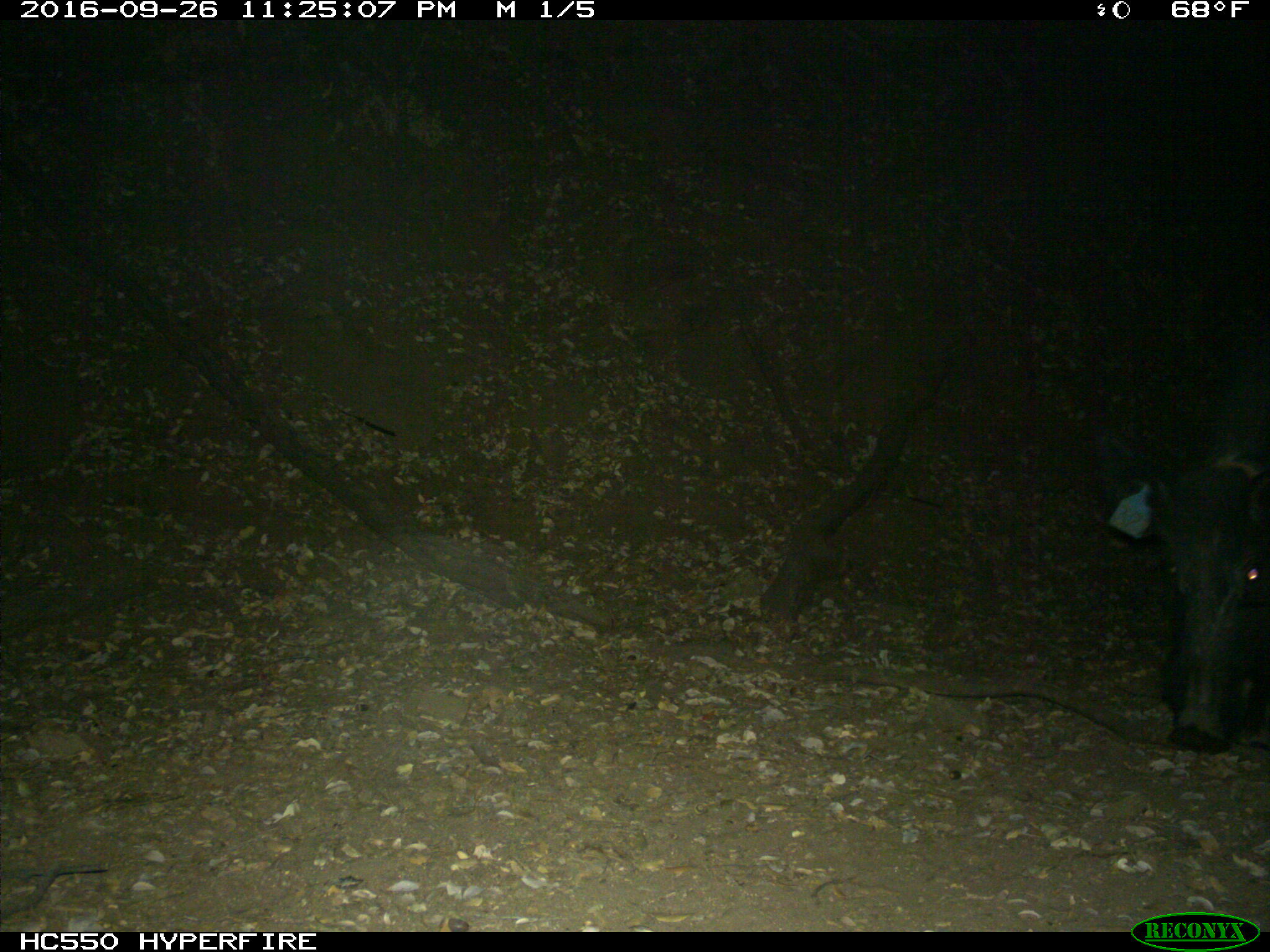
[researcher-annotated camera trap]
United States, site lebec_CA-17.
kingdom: Animalia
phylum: Chordata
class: Mammalia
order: Artiodactyla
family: Suidae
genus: Sus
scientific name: Sus scrofa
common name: wild boar